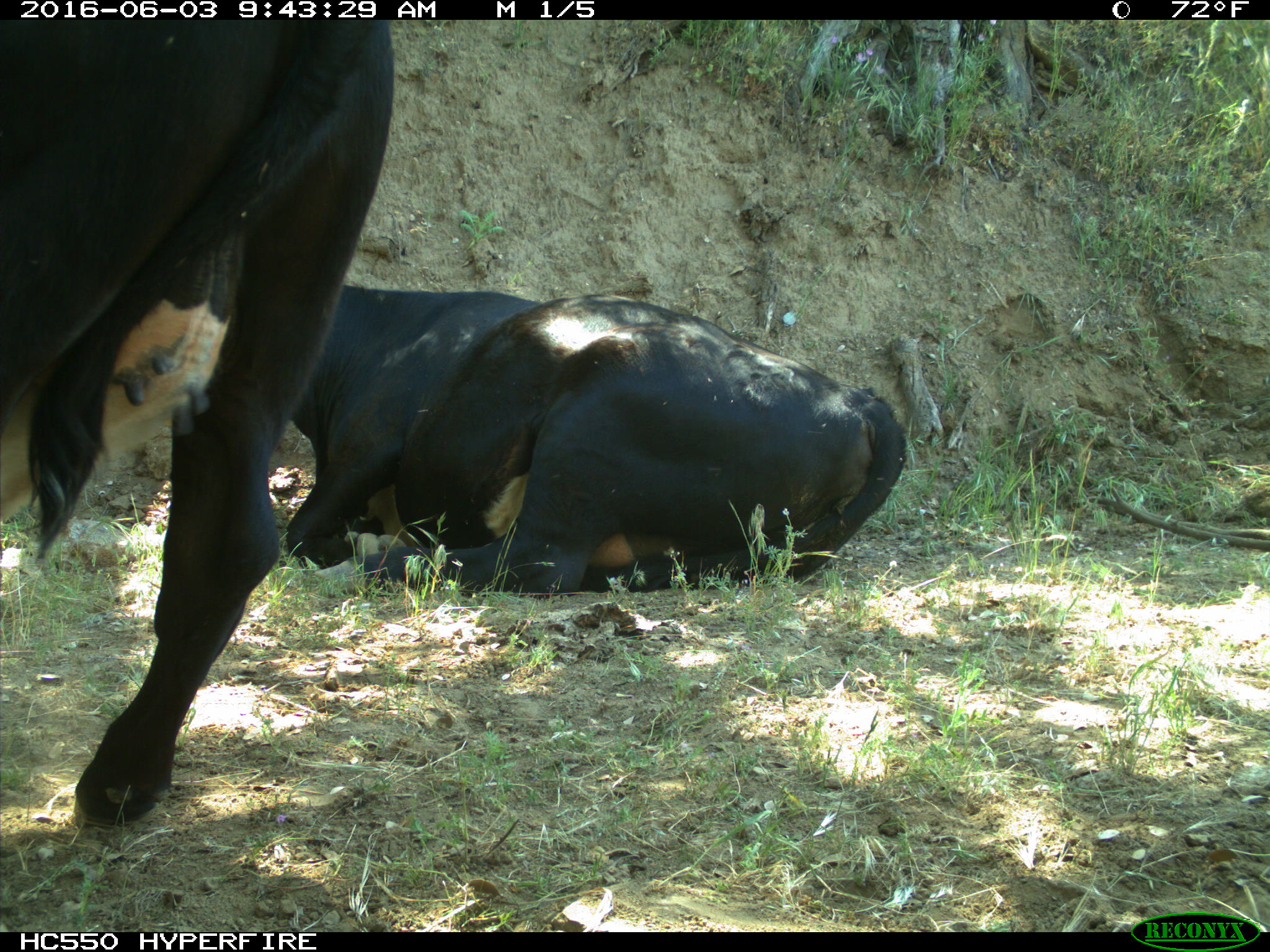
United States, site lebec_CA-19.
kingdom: Animalia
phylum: Chordata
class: Mammalia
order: Artiodactyla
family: Bovidae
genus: Bos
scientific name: Bos taurus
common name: domestic cow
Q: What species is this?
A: Bos taurus (domestic cow).